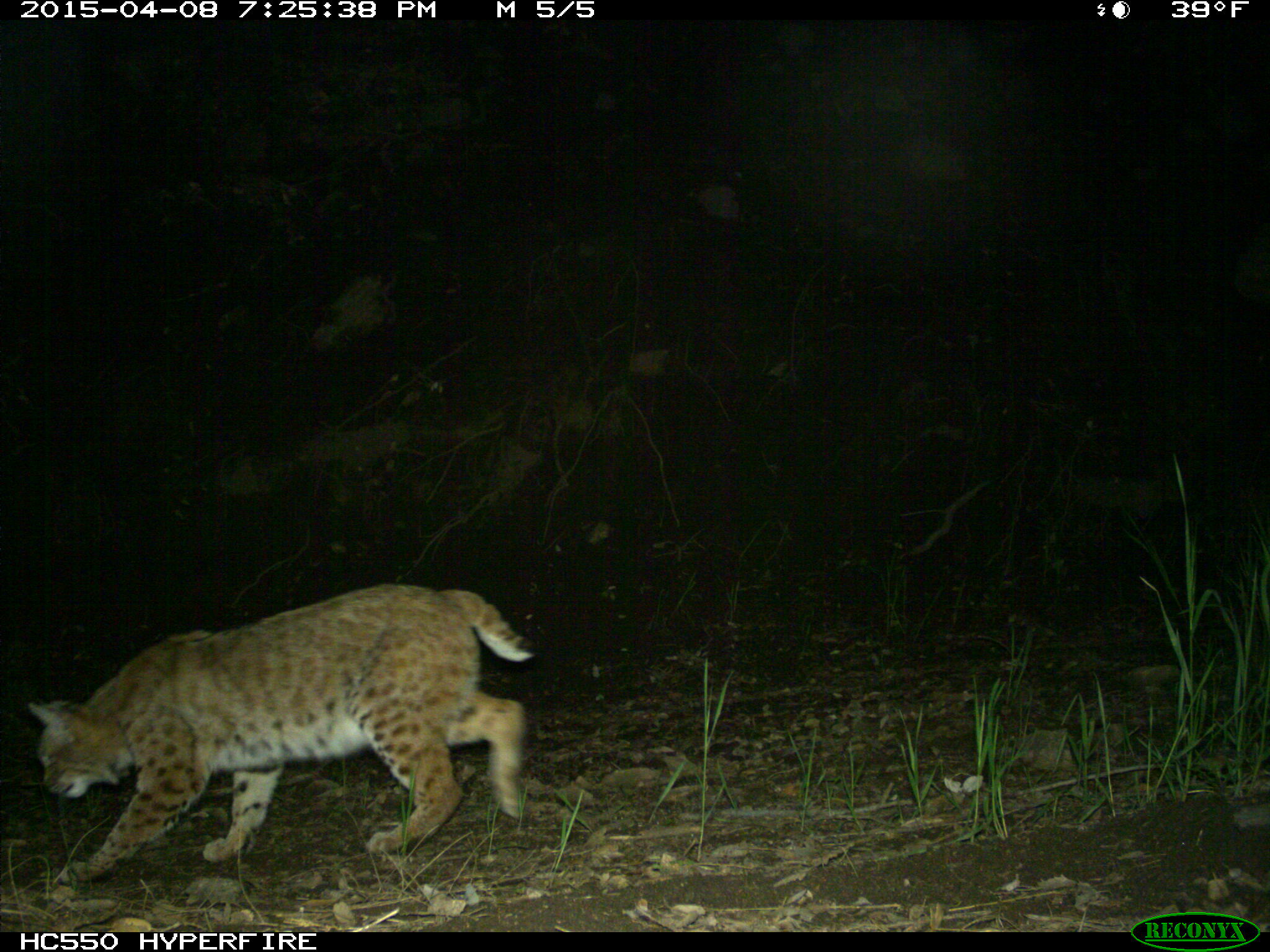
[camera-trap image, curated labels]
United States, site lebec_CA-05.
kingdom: Animalia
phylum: Chordata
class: Mammalia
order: Carnivora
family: Felidae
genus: Lynx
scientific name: Lynx rufus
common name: bobcat